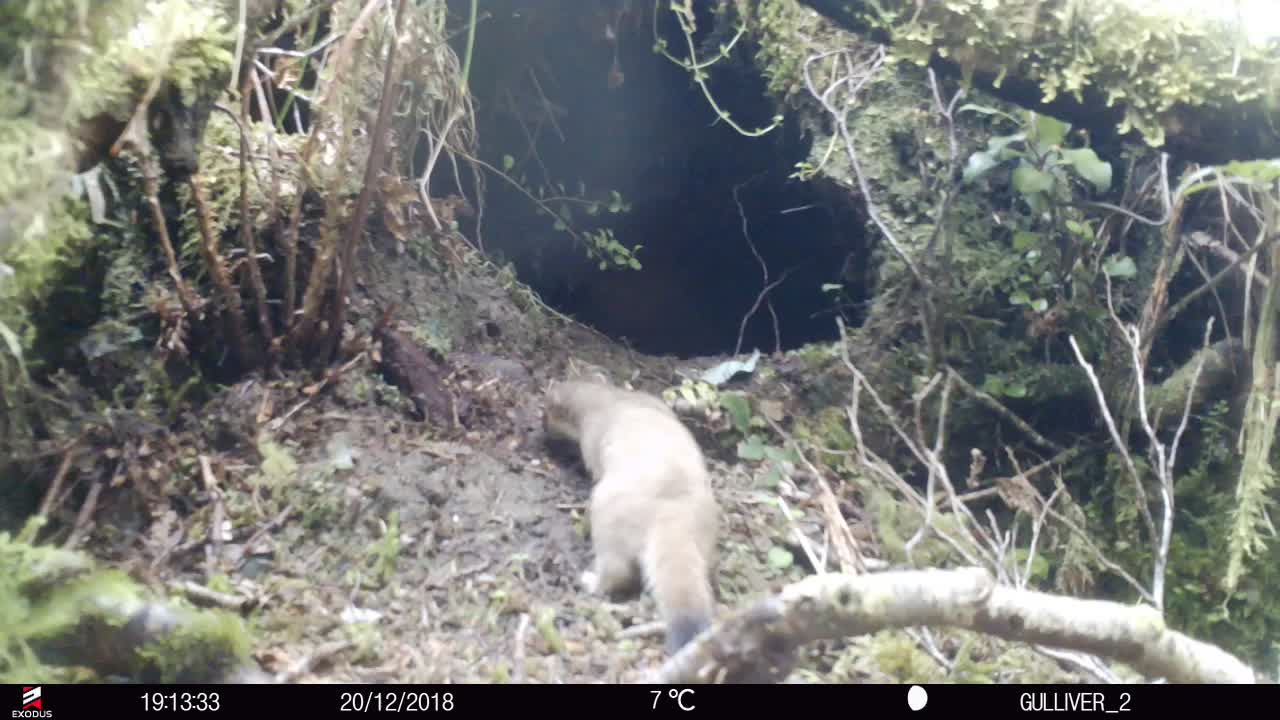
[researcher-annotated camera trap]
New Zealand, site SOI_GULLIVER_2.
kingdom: Animalia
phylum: Chordata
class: Mammalia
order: Carnivora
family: Mustelidae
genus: Mustela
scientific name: Mustela erminea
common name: stoat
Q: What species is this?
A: Stoat (Mustela erminea).